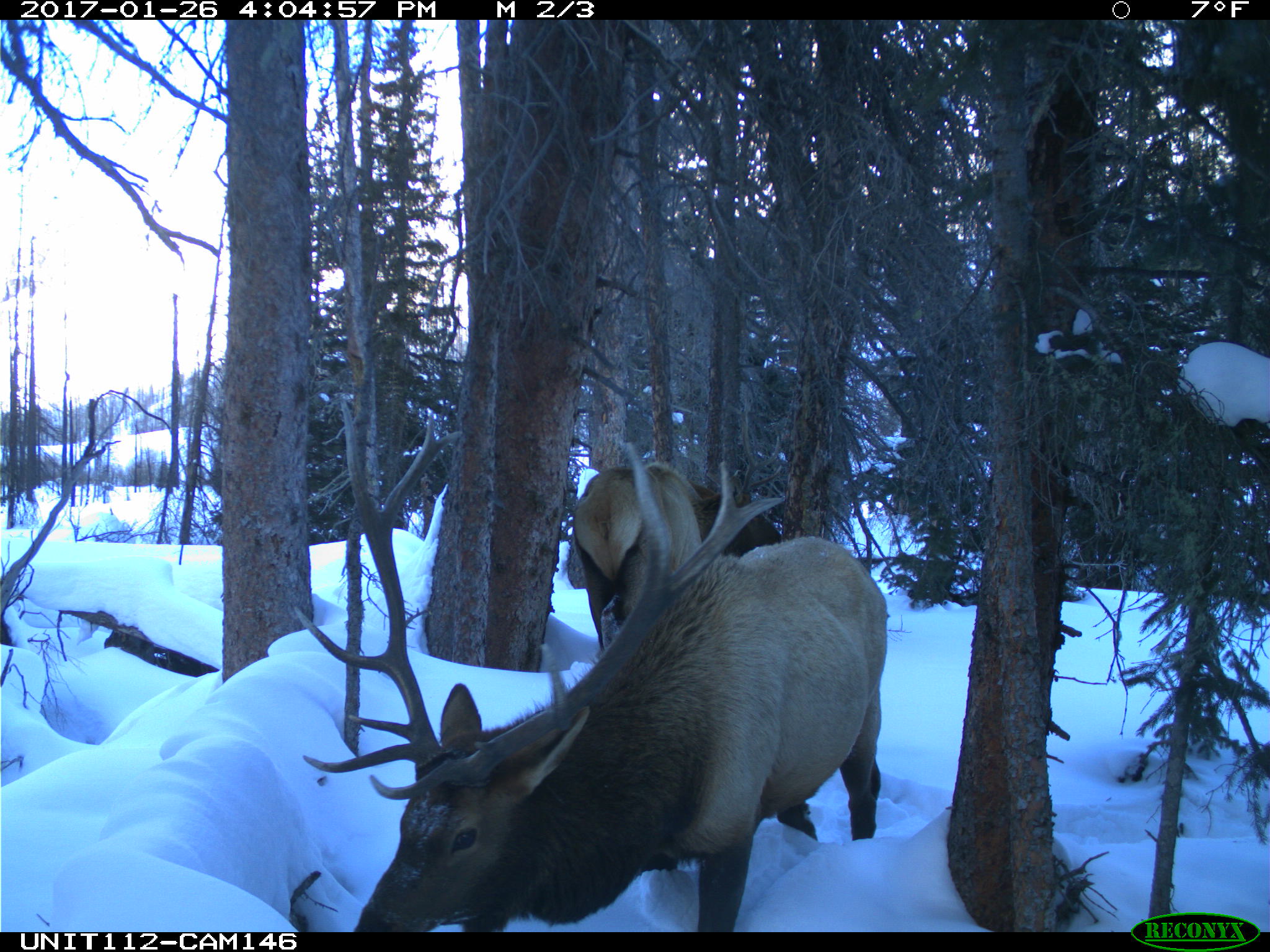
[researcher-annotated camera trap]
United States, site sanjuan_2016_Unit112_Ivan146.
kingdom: Animalia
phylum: Chordata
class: Mammalia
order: Artiodactyla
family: Cervidae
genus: Cervus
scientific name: Cervus elaphus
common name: red deer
Cervus elaphus (red deer).